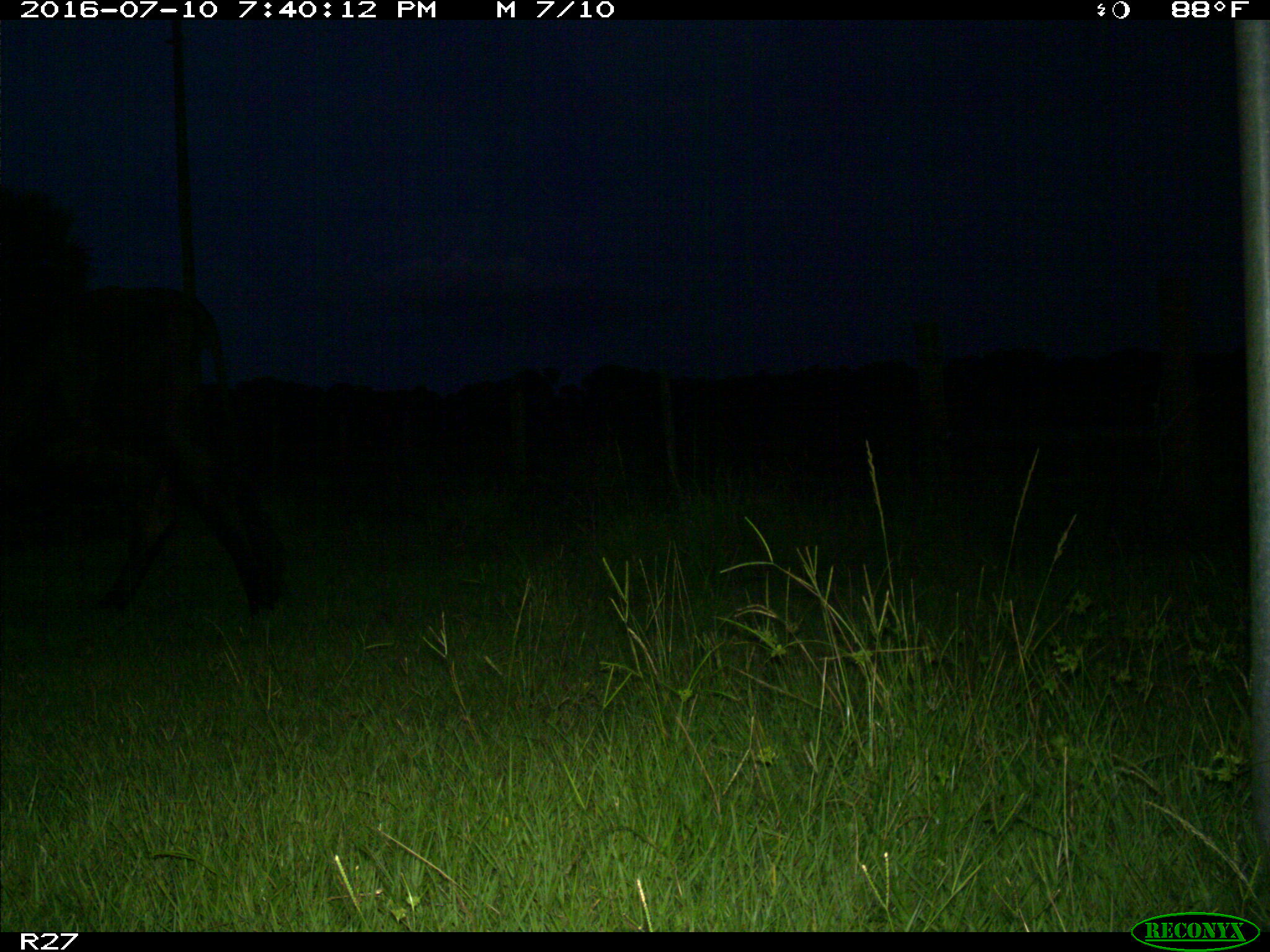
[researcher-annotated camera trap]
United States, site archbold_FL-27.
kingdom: Animalia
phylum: Chordata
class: Mammalia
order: Artiodactyla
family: Bovidae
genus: Bos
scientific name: Bos taurus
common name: domestic cow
Bos taurus (domestic cow).